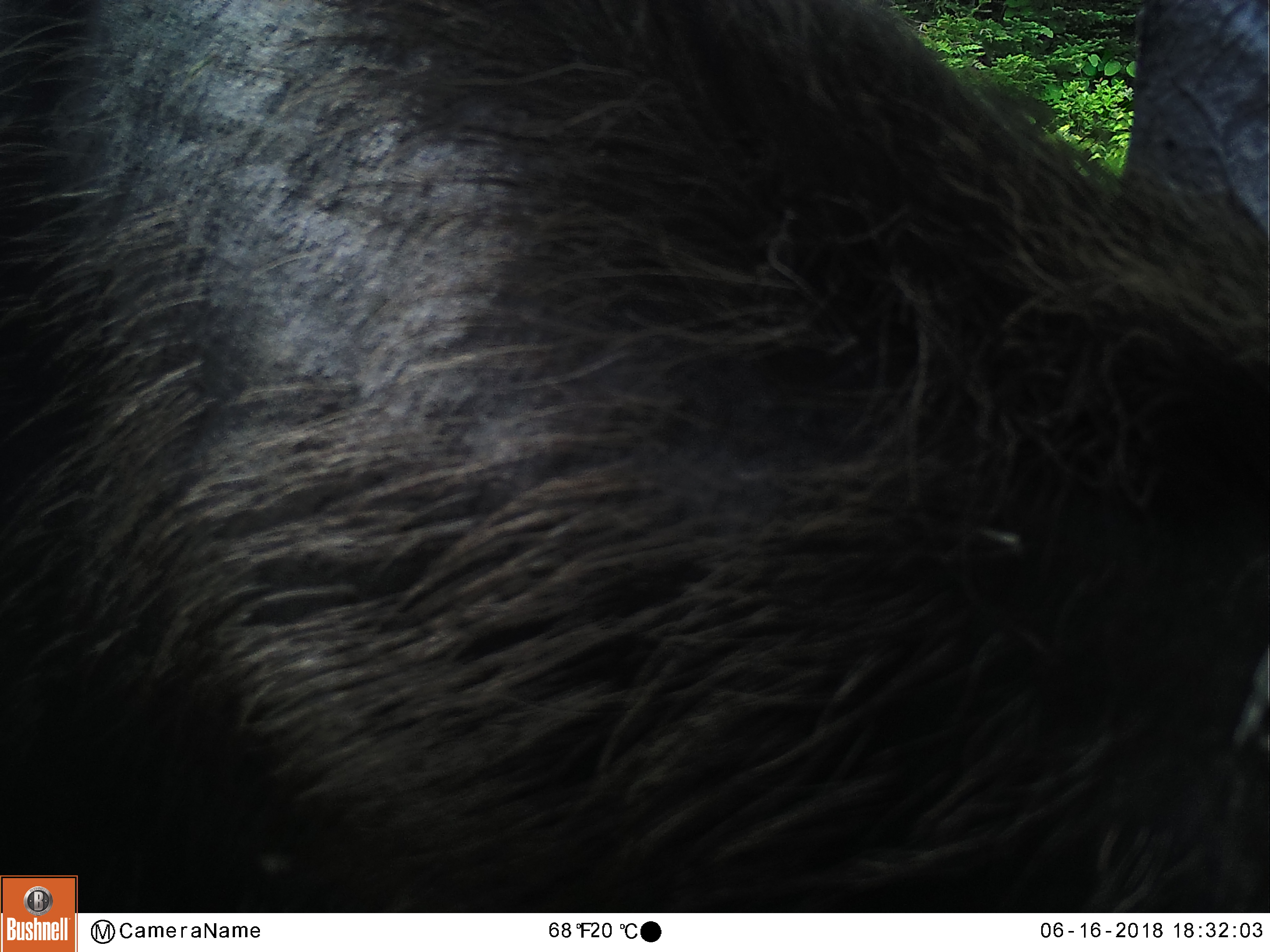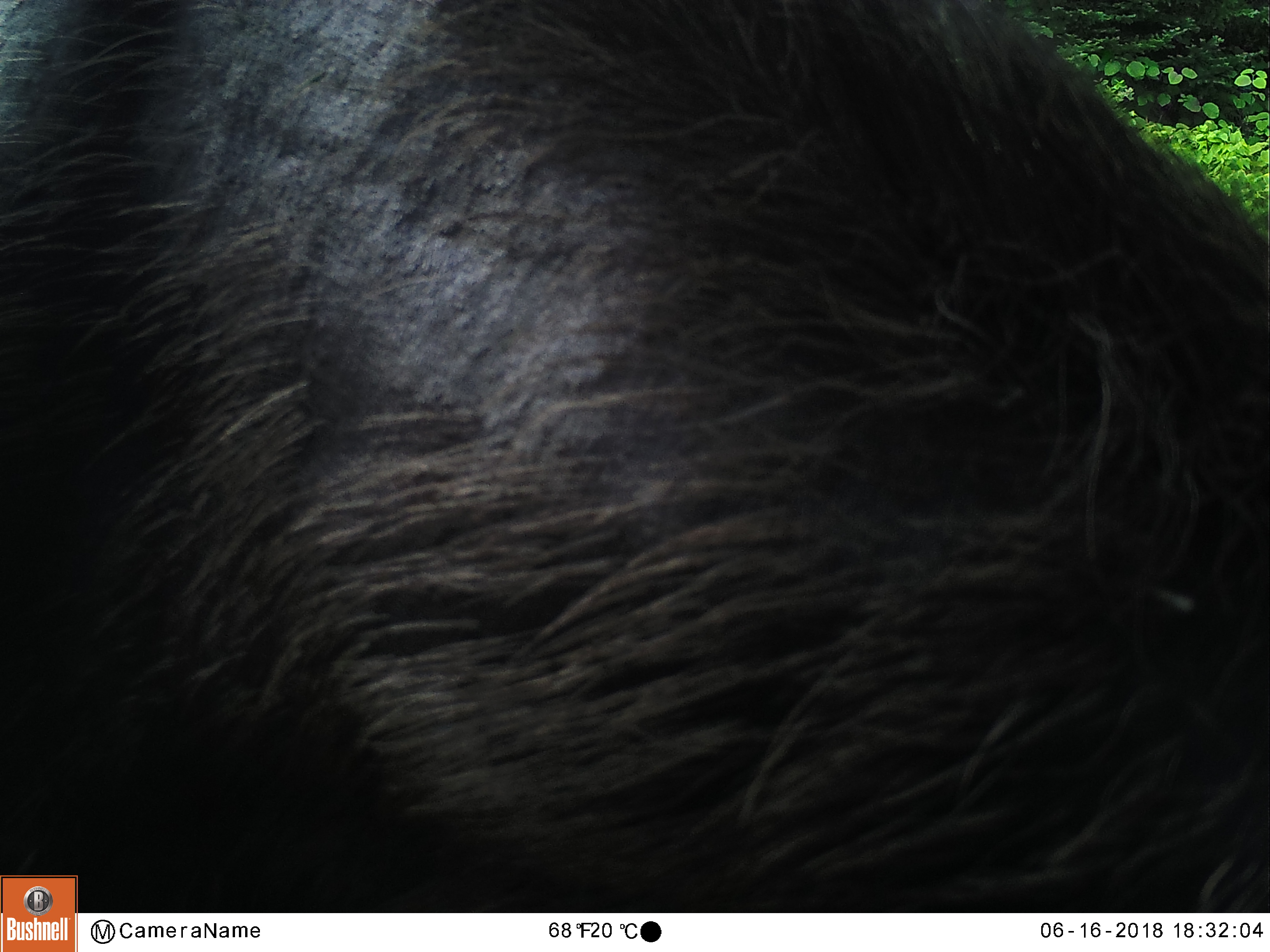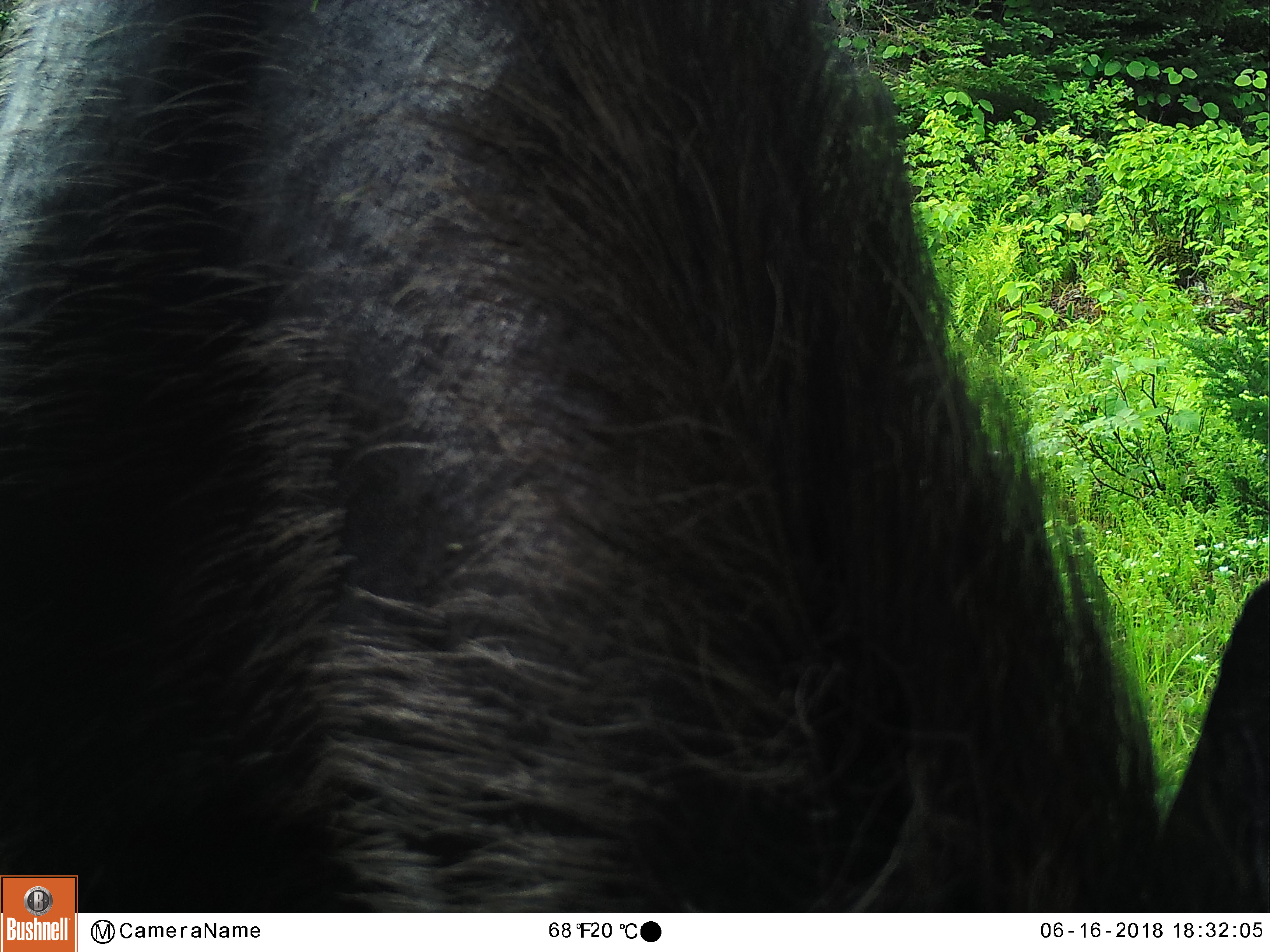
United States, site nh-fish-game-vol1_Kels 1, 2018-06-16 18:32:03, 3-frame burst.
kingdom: Animalia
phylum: Chordata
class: Mammalia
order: Artiodactyla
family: Cervidae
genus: Alces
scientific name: Alces alces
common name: moose